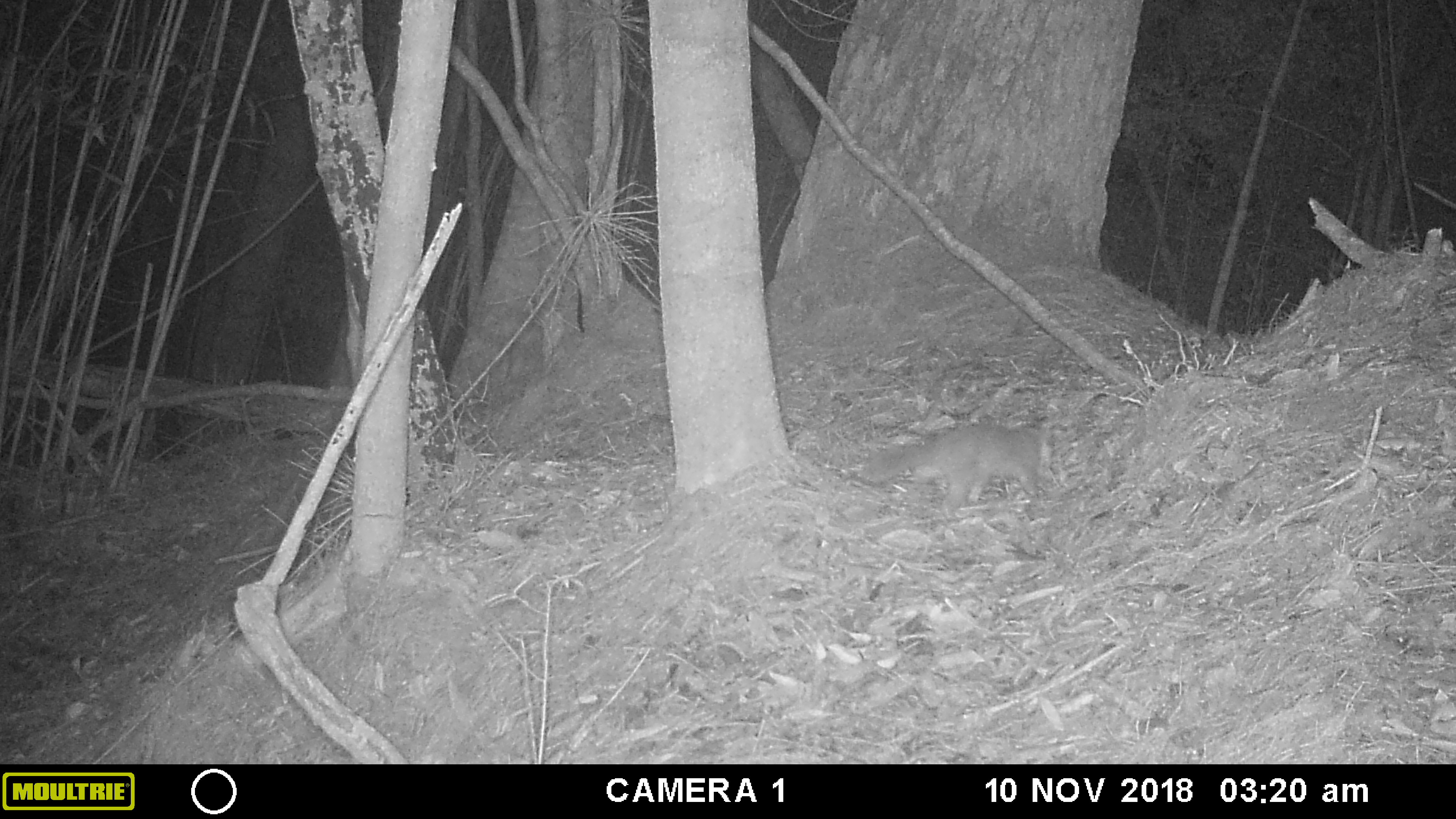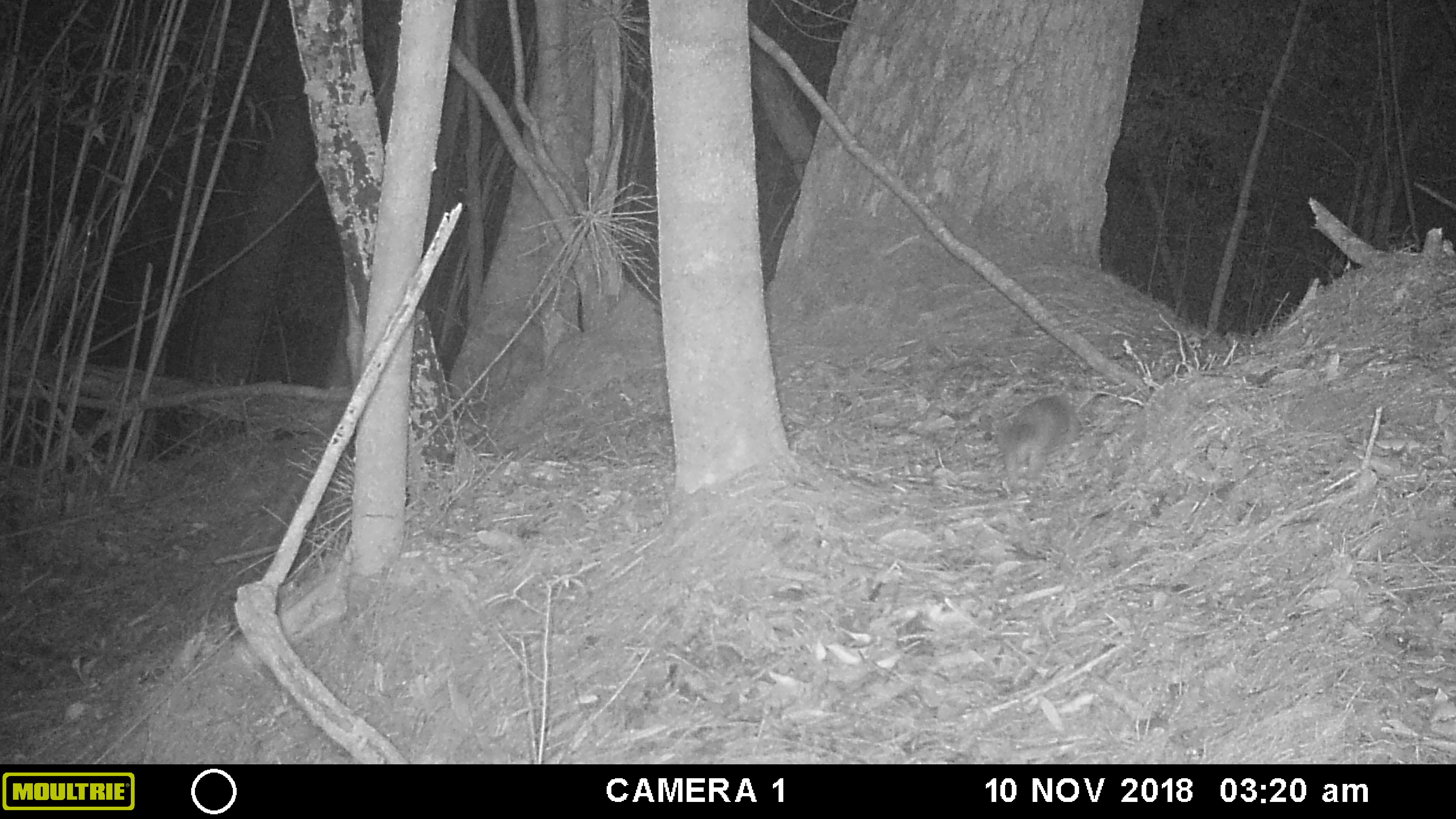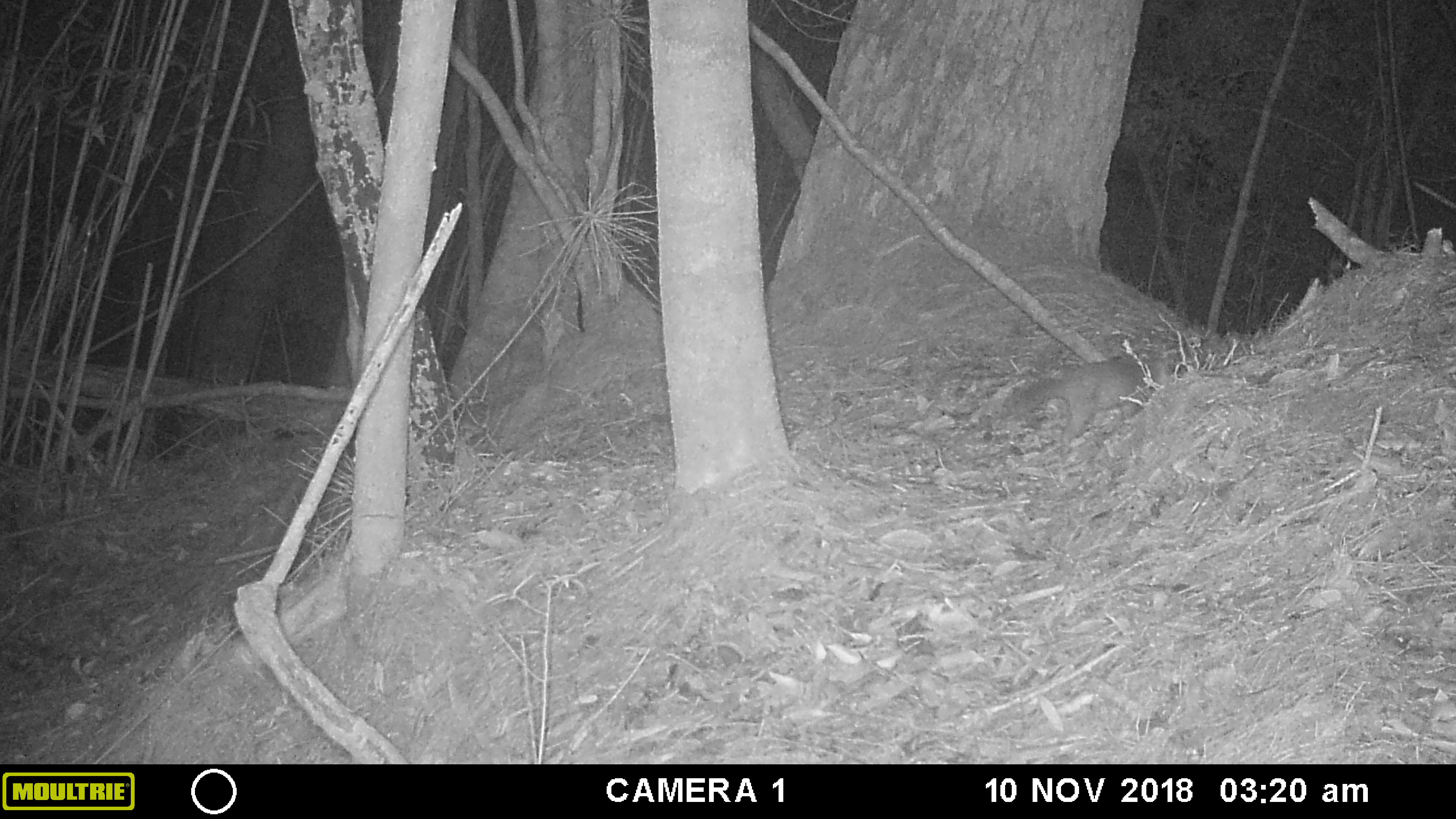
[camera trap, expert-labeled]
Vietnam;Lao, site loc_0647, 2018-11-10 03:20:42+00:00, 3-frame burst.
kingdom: Animalia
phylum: Chordata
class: Mammalia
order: Carnivora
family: Mustelidae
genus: Melogale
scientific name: Melogale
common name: ferret badger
Ferret badger (Melogale). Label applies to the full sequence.